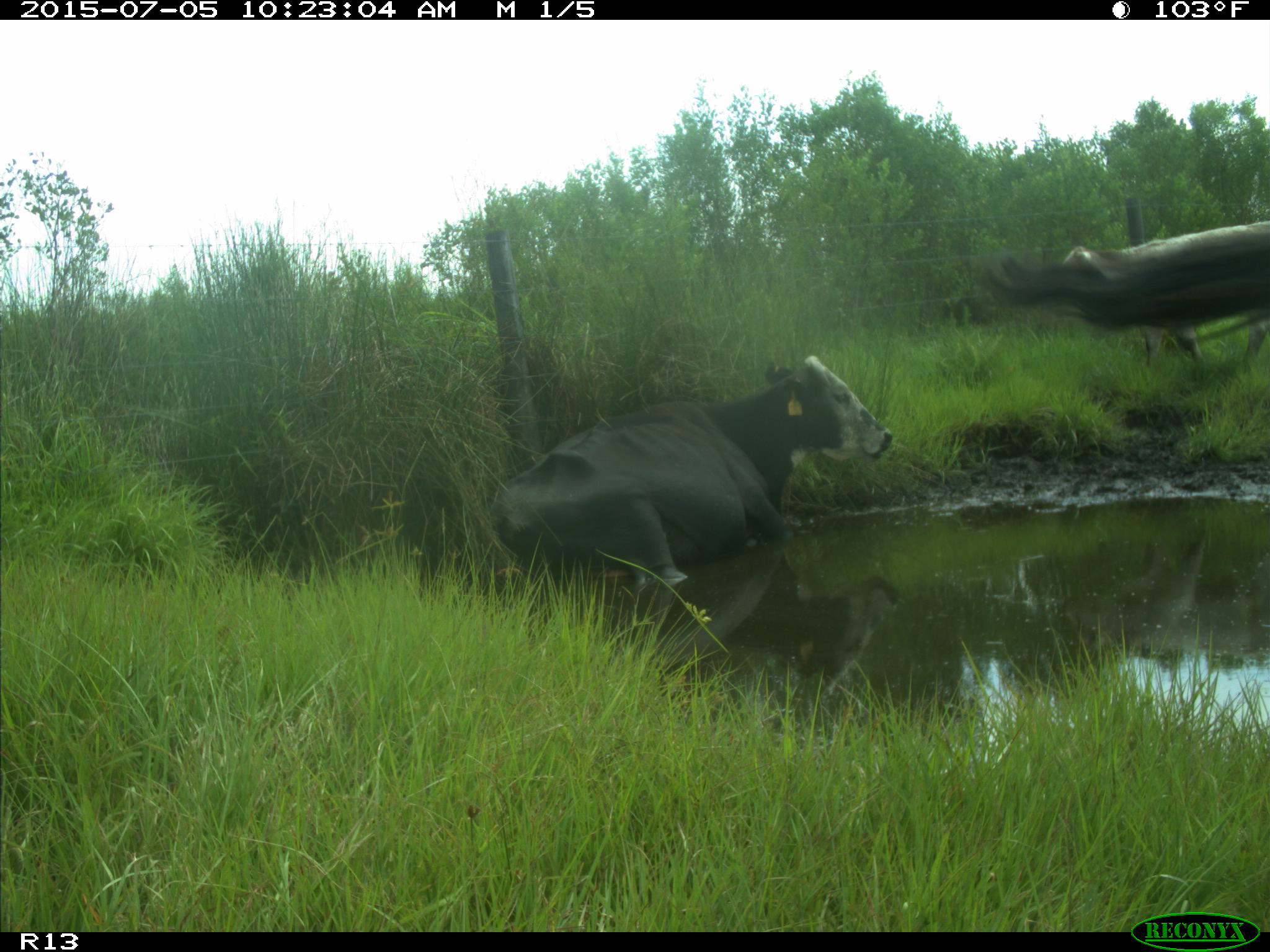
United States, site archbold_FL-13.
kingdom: Animalia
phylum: Chordata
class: Mammalia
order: Artiodactyla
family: Bovidae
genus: Bos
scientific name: Bos taurus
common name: domestic cow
Bos taurus (domestic cow).